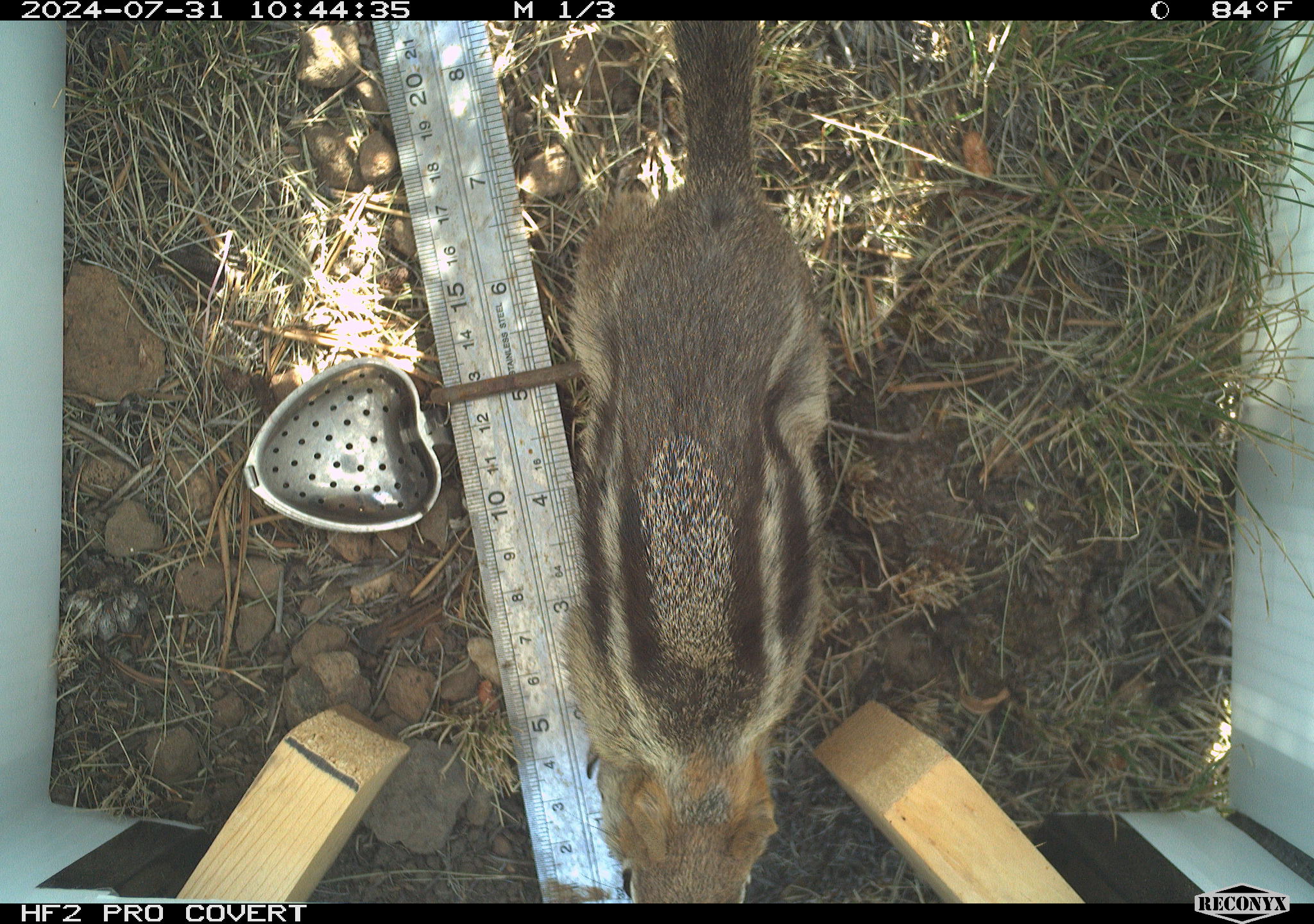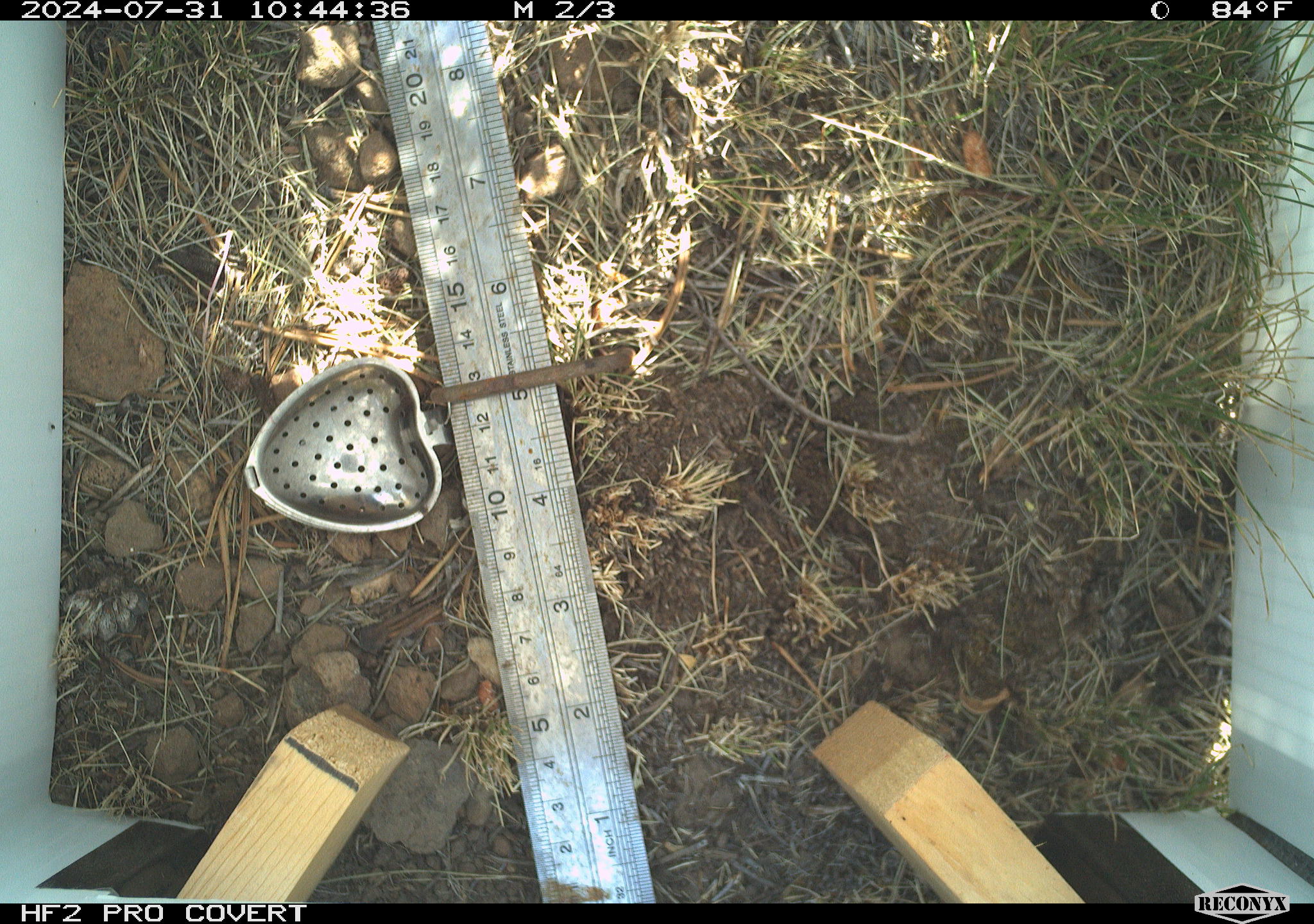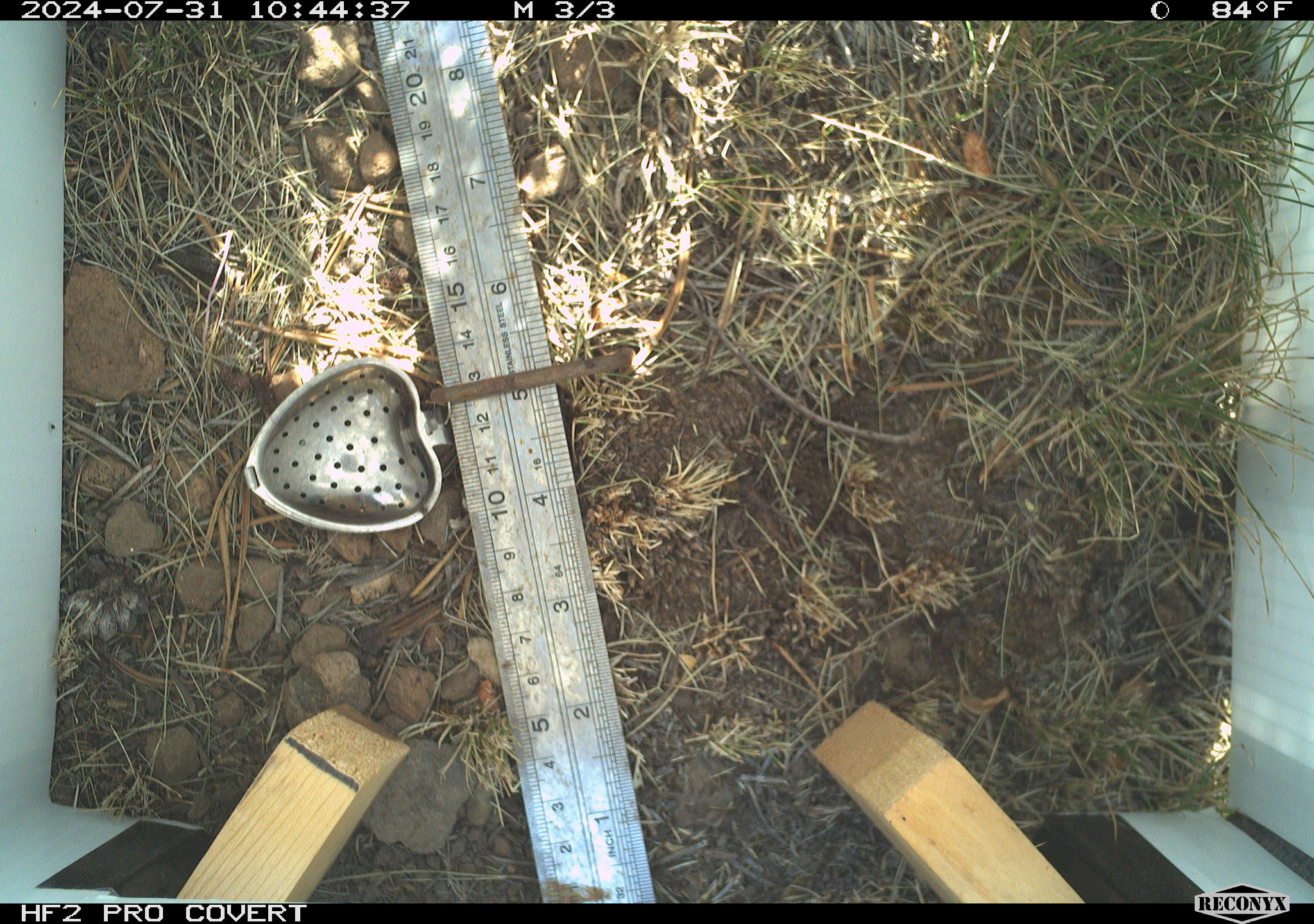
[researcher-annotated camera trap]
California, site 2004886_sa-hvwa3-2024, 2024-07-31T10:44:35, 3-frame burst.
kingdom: Animalia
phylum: Chordata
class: Mammalia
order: Rodentia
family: Sciuridae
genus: Callospermophilus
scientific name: Callospermophilus lateralis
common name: golden mantled ground squirrel